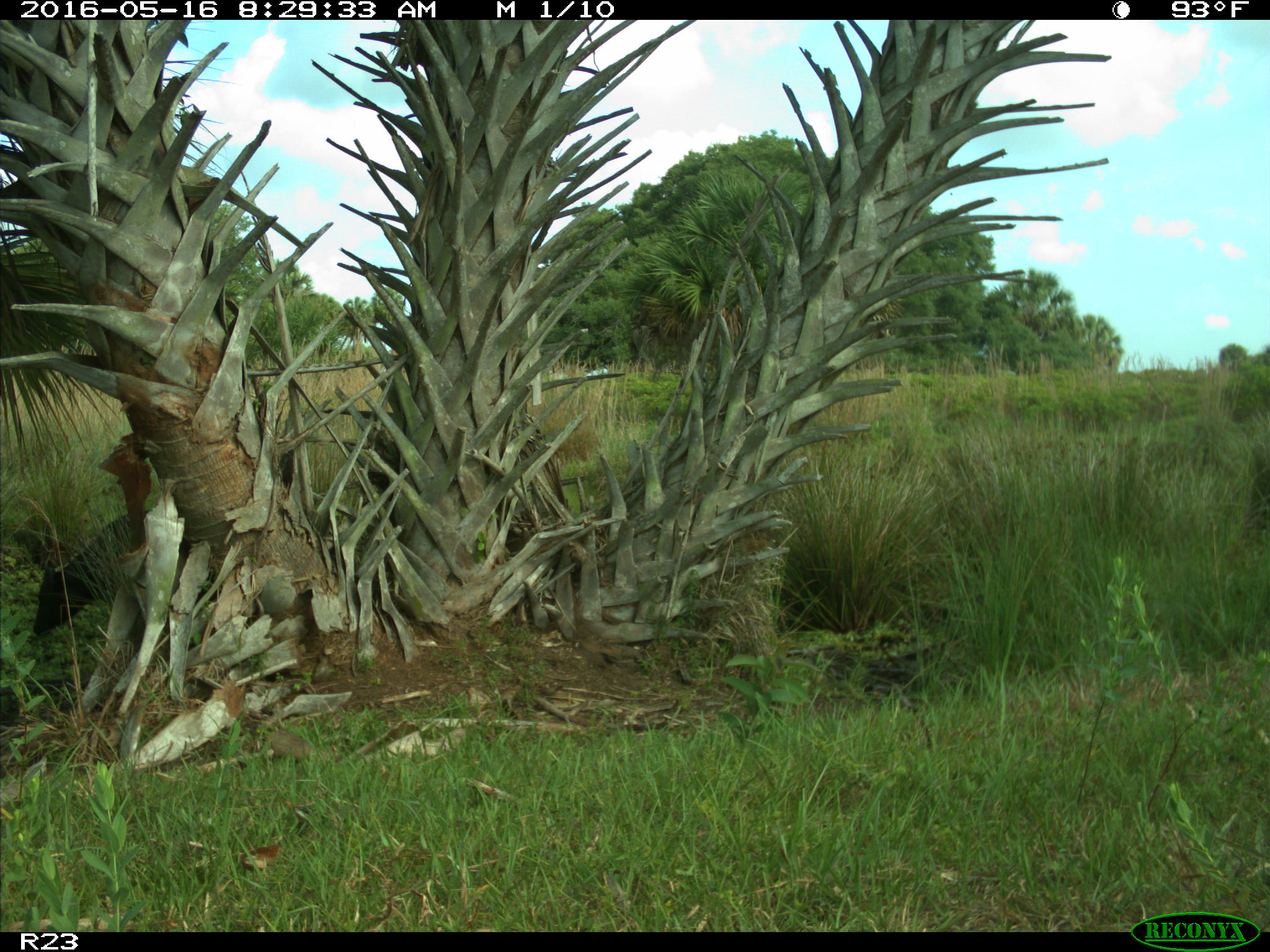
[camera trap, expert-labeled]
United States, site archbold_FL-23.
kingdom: Animalia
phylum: Chordata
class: Mammalia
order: Artiodactyla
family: Bovidae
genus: Bos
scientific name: Bos taurus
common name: domestic cow